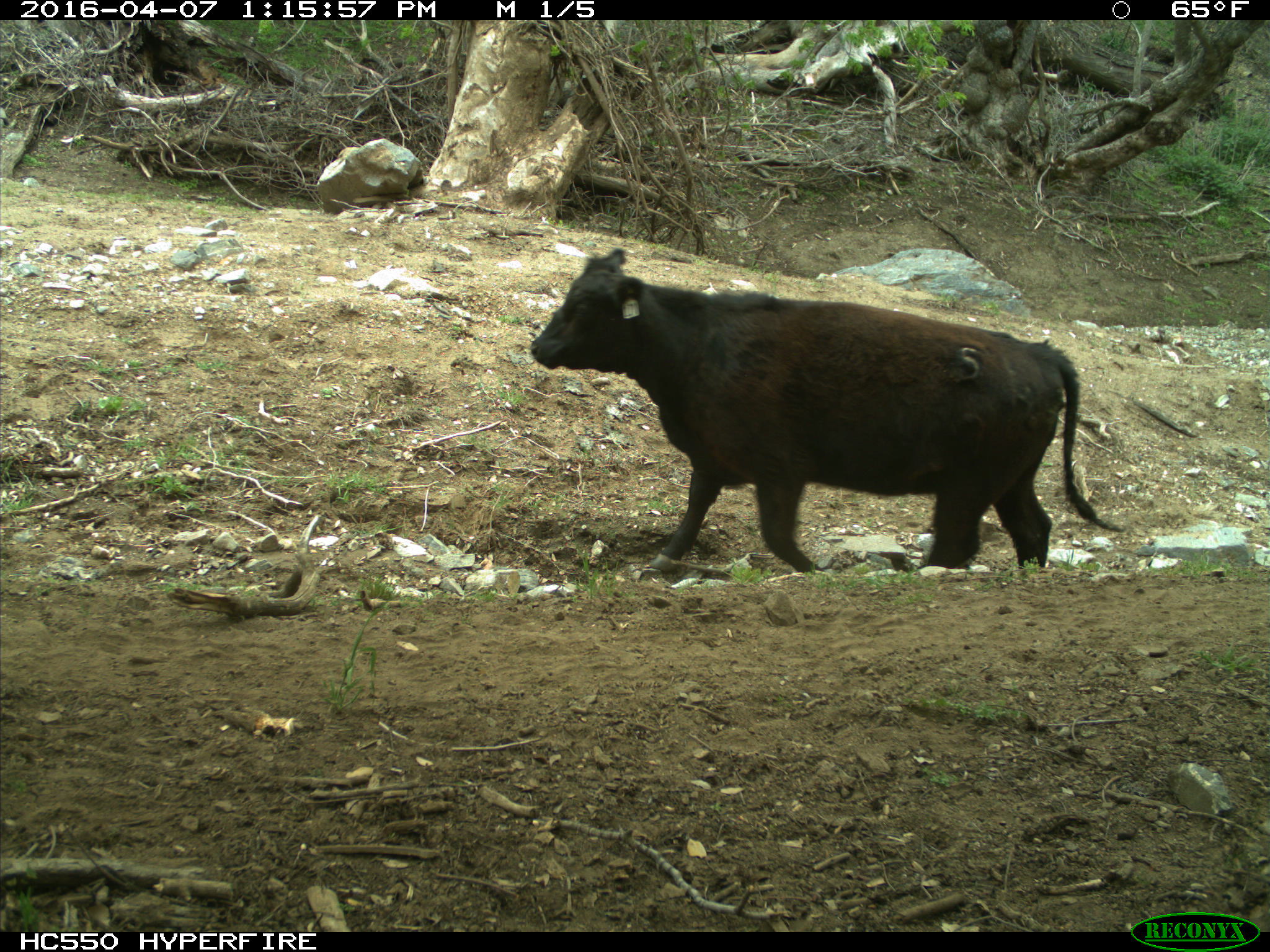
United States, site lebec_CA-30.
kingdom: Animalia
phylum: Chordata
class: Mammalia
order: Artiodactyla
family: Bovidae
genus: Bos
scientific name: Bos taurus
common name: domestic cow